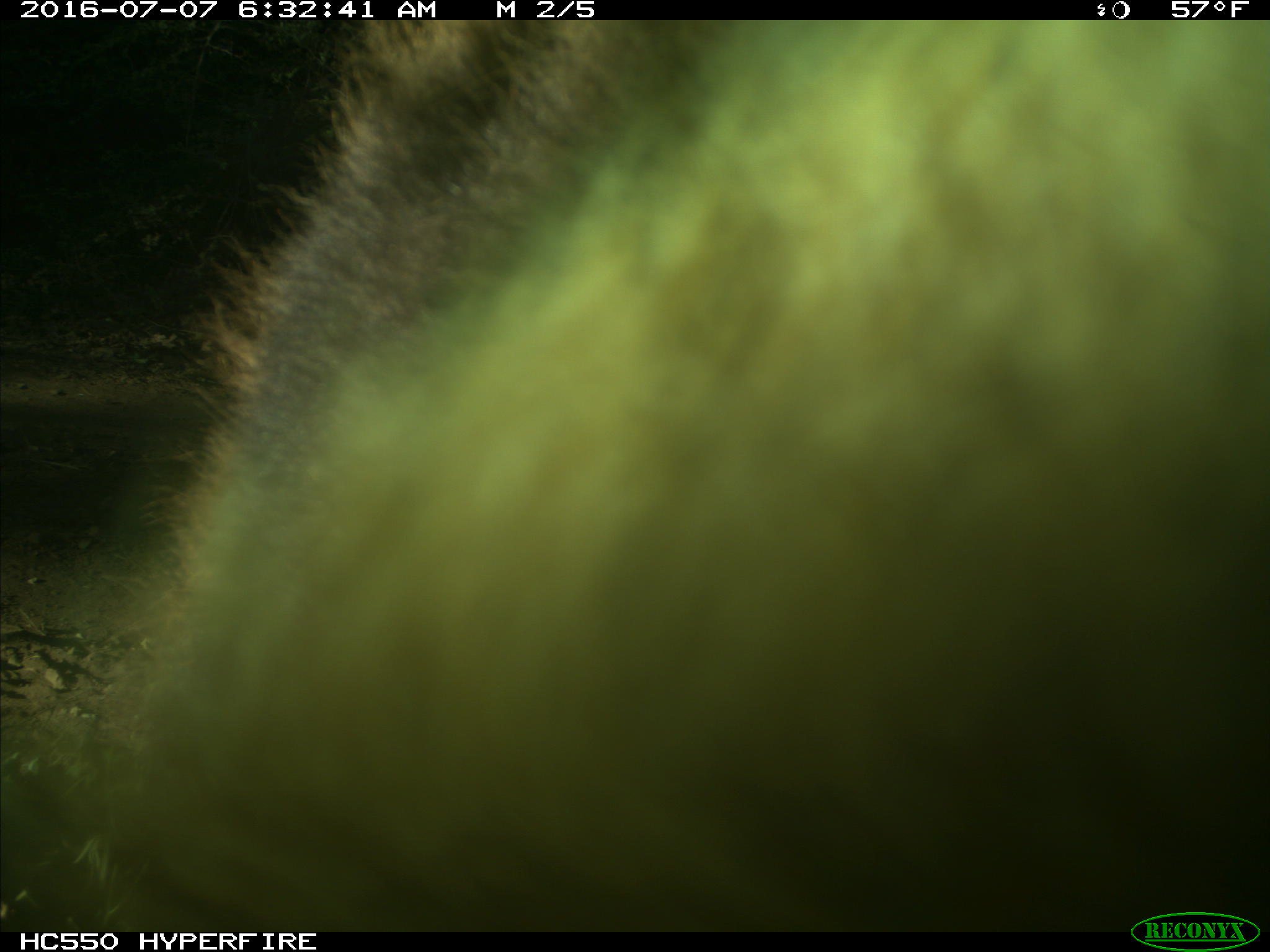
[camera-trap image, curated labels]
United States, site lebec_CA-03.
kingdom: Animalia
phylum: Chordata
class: Mammalia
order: Carnivora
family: Ursidae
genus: Ursus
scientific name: Ursus americanus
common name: american black bear